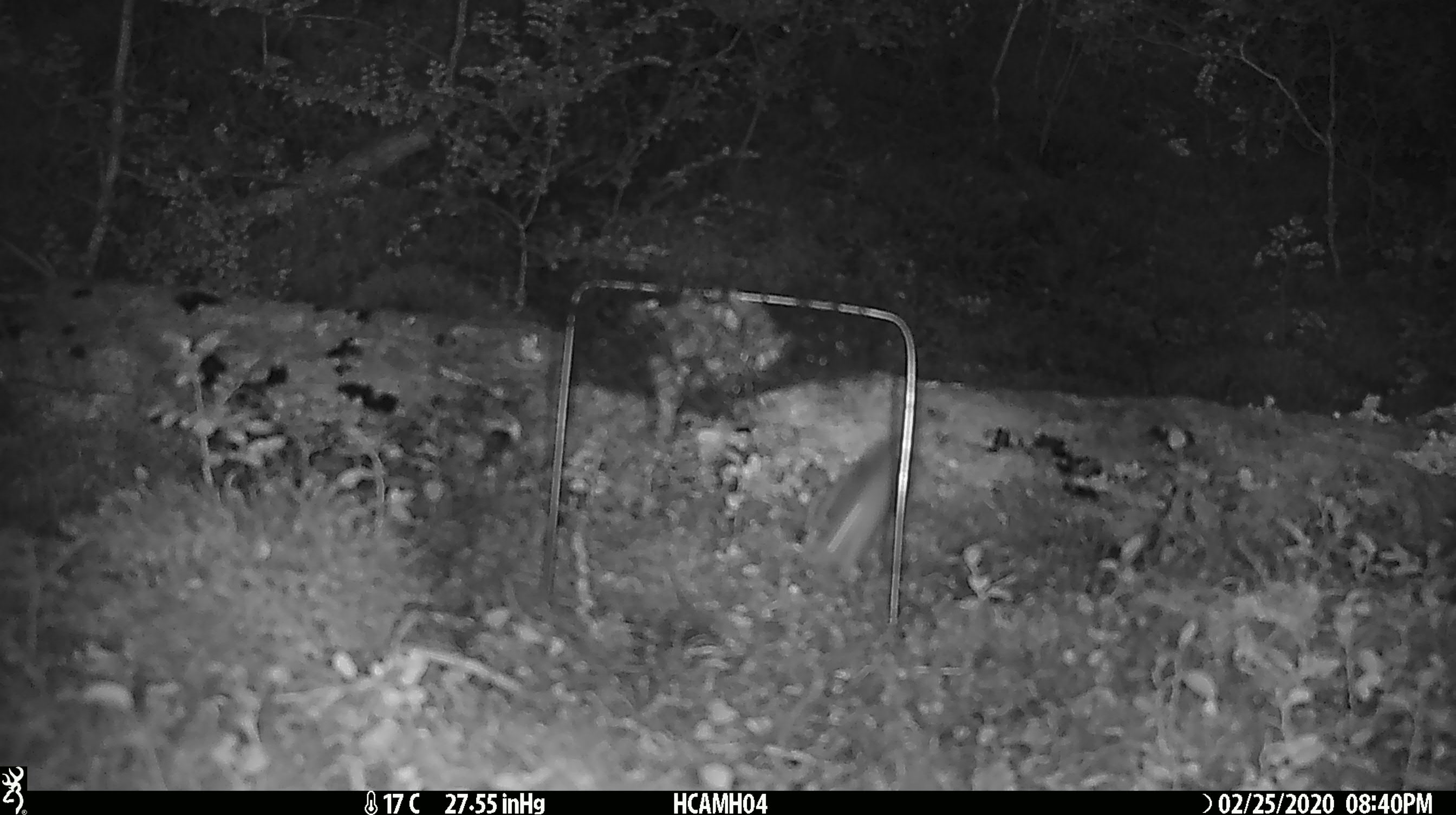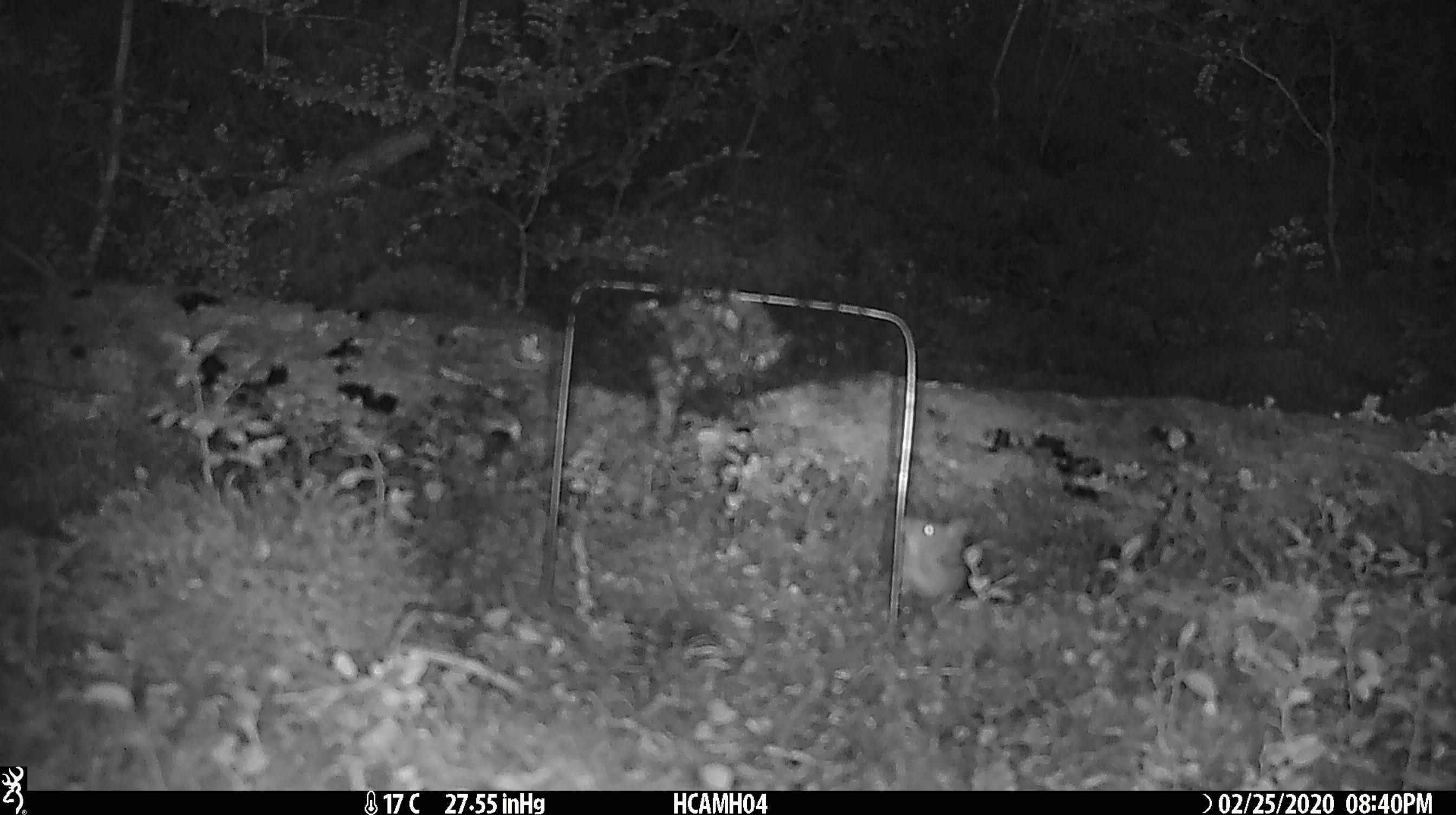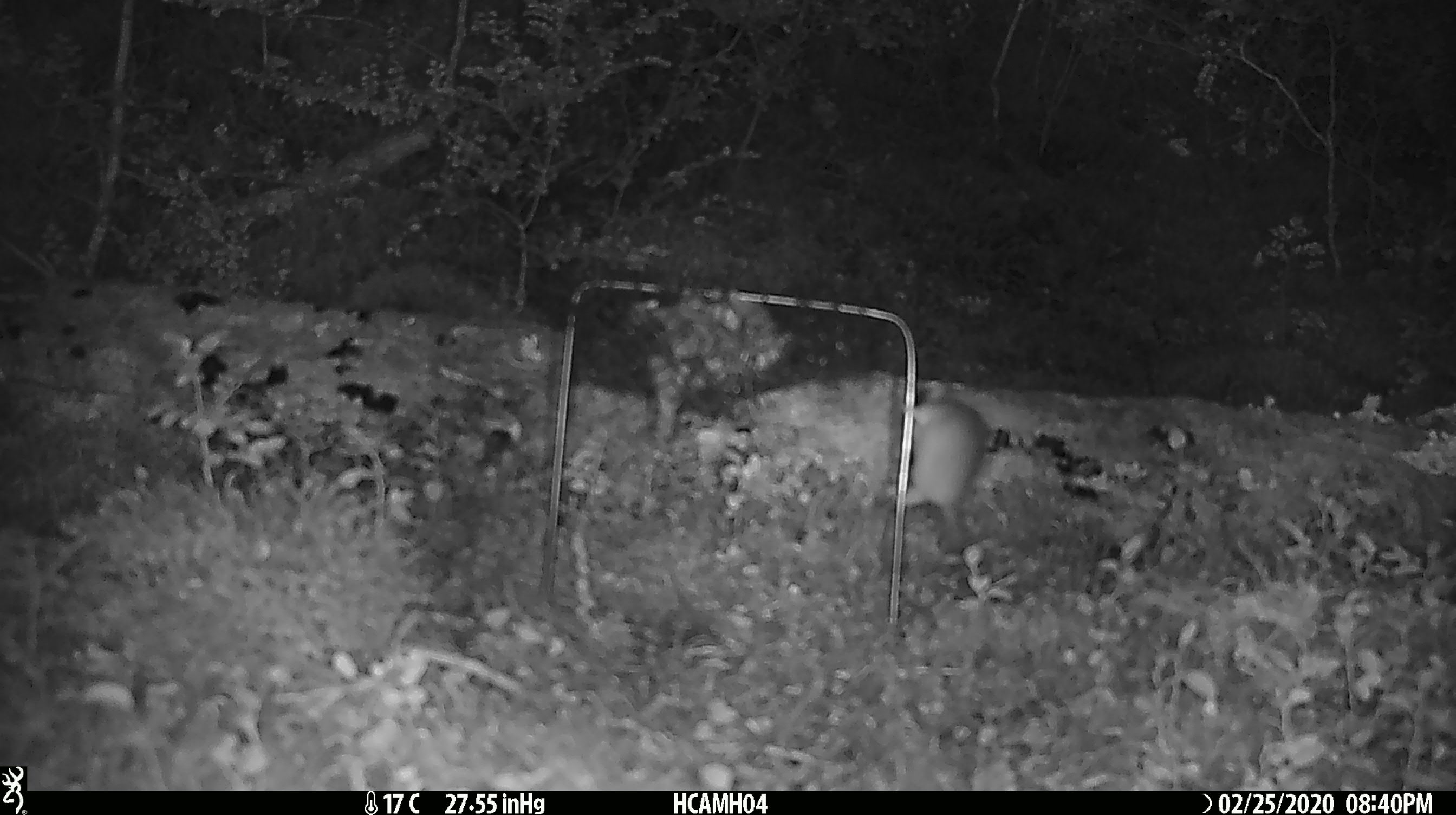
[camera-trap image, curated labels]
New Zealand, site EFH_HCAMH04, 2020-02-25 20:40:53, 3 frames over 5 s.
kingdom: Animalia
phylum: Chordata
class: Mammalia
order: Rodentia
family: Muridae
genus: Mus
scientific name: Mus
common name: mouse